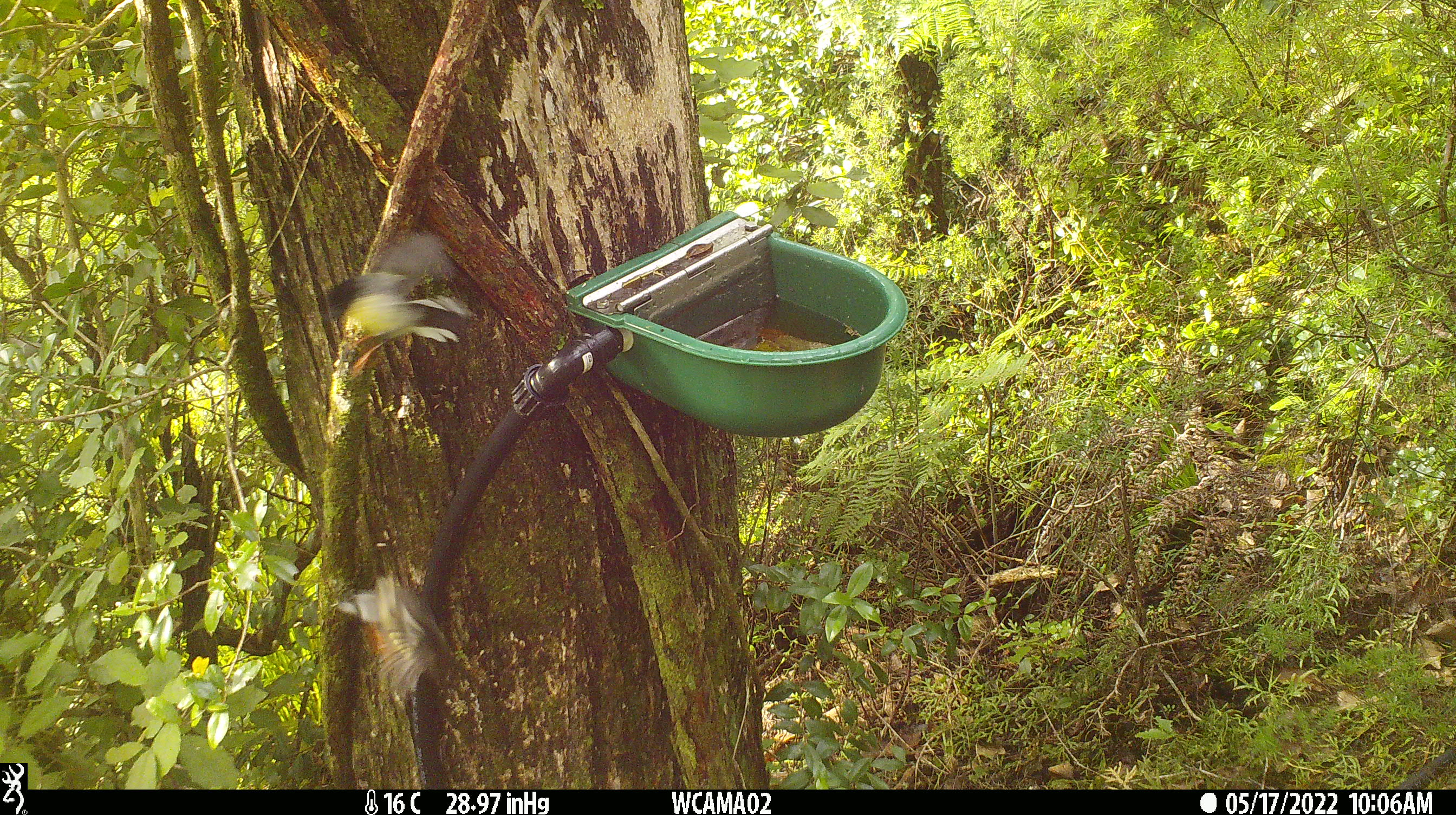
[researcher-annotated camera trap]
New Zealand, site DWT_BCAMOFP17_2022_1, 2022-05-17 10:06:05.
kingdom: Animalia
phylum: Chordata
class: Aves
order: Passeriformes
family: Petroicidae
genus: Petroica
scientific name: Petroica macrocephala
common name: tomtit